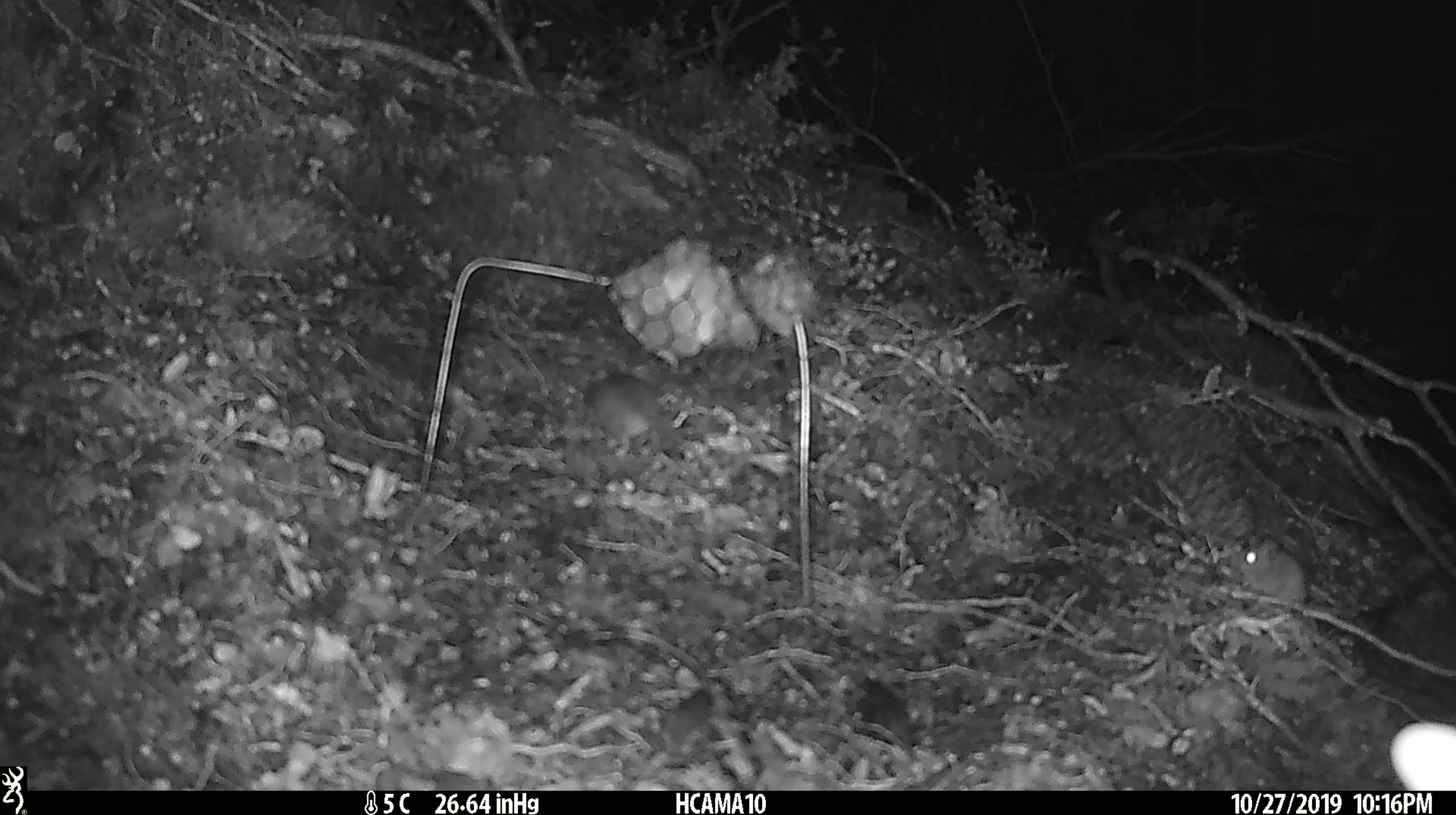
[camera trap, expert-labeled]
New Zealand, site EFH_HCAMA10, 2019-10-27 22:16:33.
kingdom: Animalia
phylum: Chordata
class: Mammalia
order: Rodentia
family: Muridae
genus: Mus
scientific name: Mus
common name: mouse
Mouse (Mus).